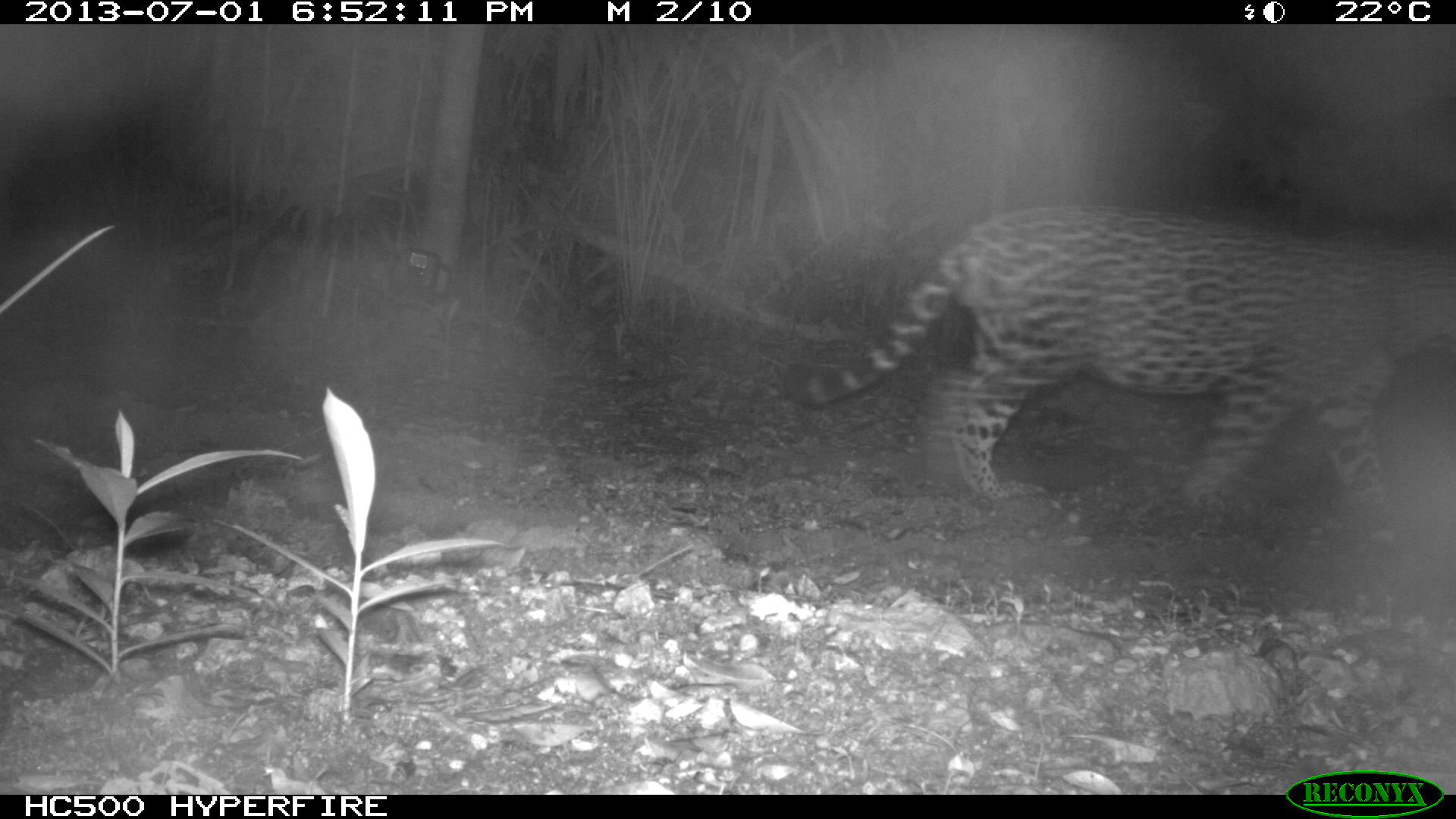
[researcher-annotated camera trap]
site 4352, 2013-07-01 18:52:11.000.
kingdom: Animalia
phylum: Chordata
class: Mammalia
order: Carnivora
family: Felidae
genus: Panthera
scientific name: Panthera onca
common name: jaguar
Panthera onca (jaguar), count 1, sex male.